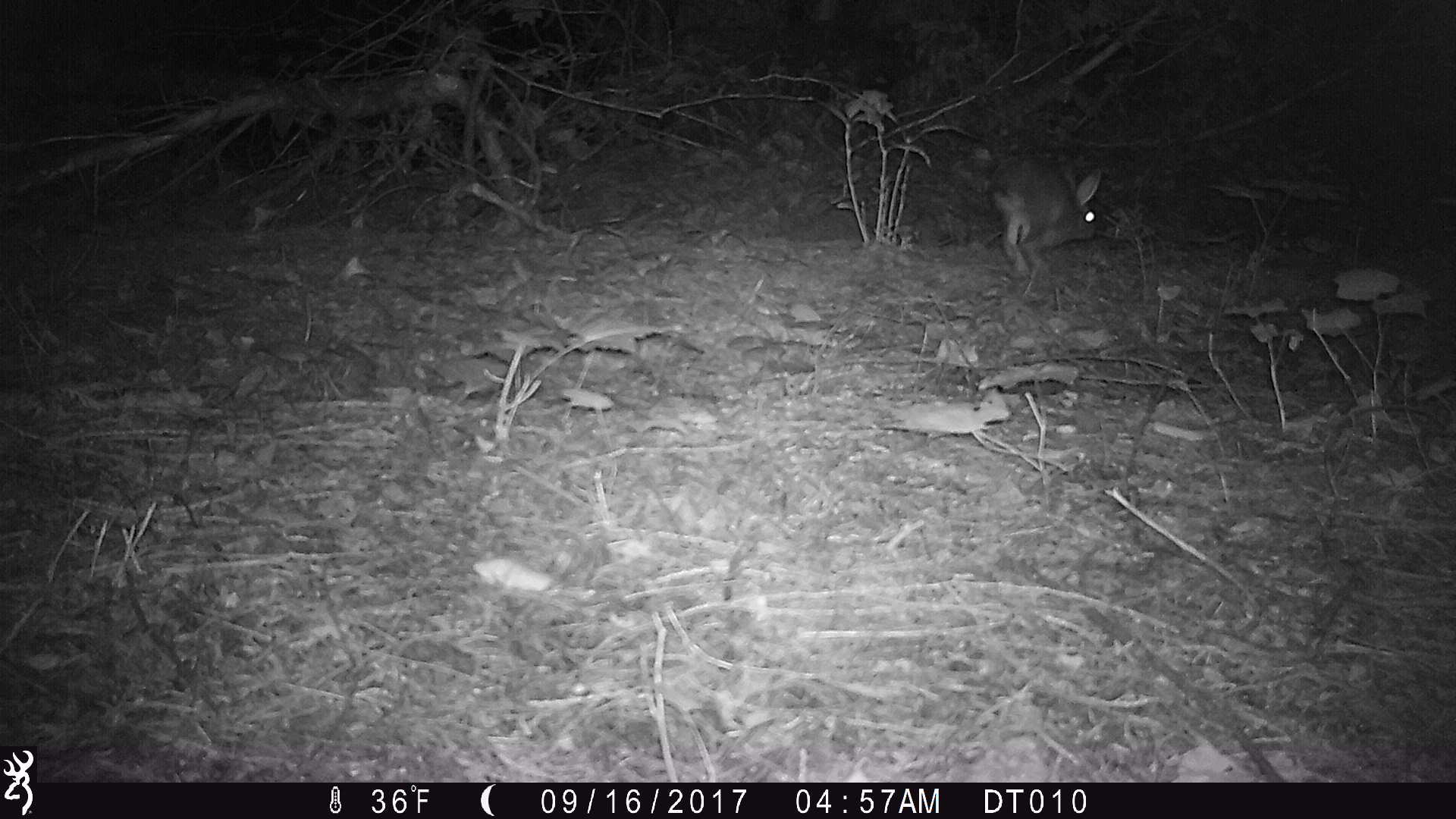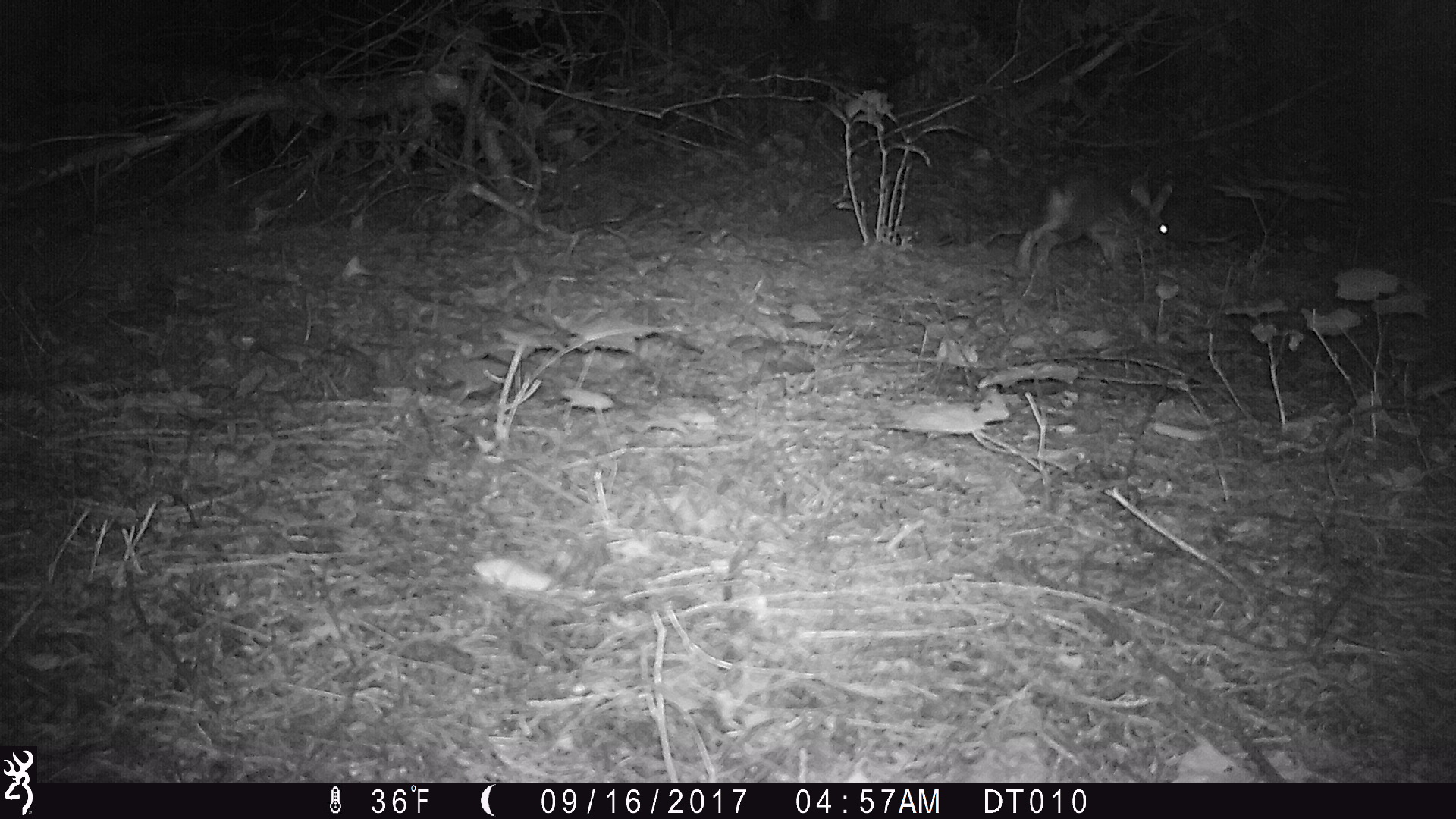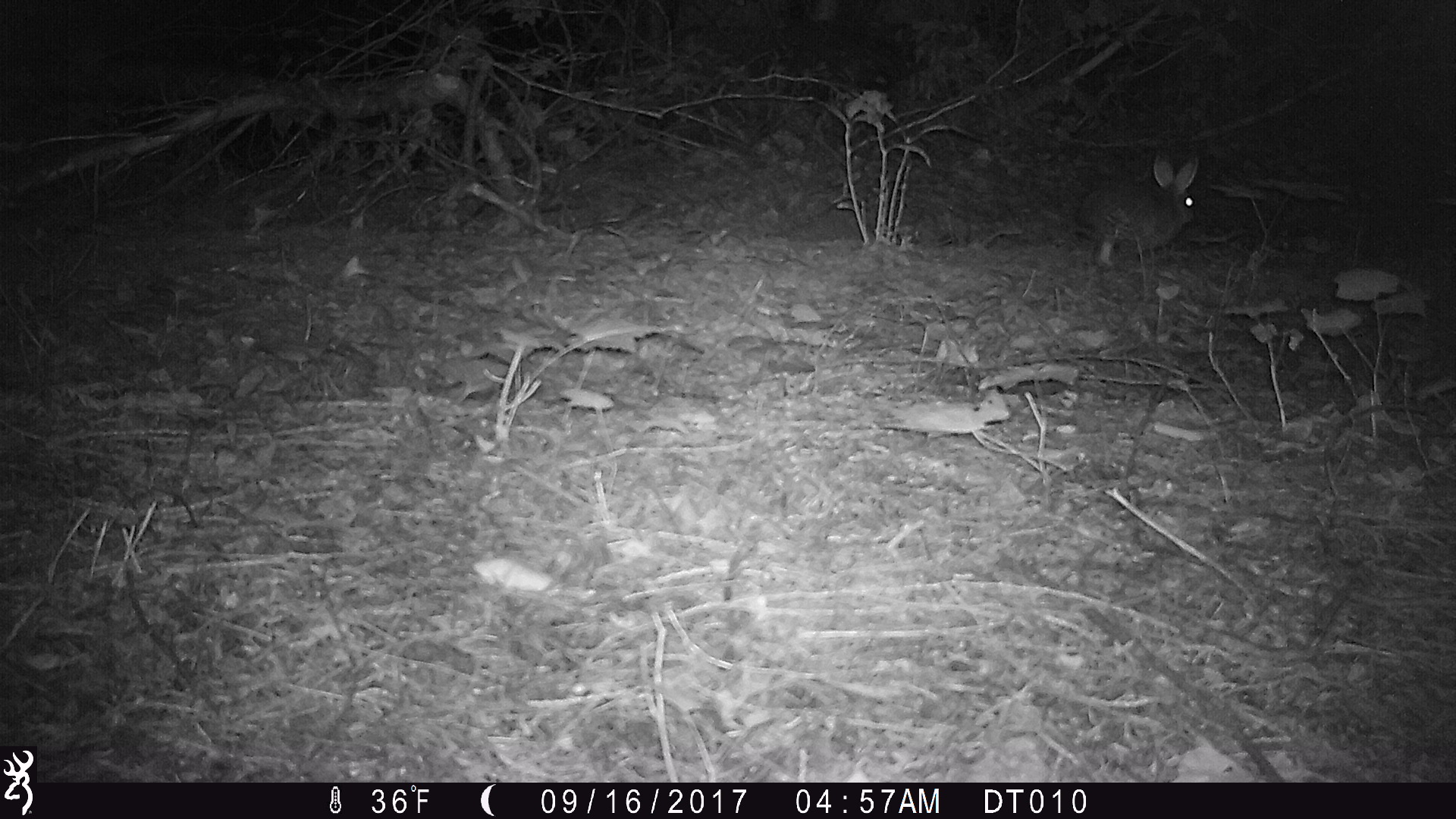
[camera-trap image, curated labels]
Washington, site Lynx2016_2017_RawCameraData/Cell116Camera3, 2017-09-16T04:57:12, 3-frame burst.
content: unidentified animal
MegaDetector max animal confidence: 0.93